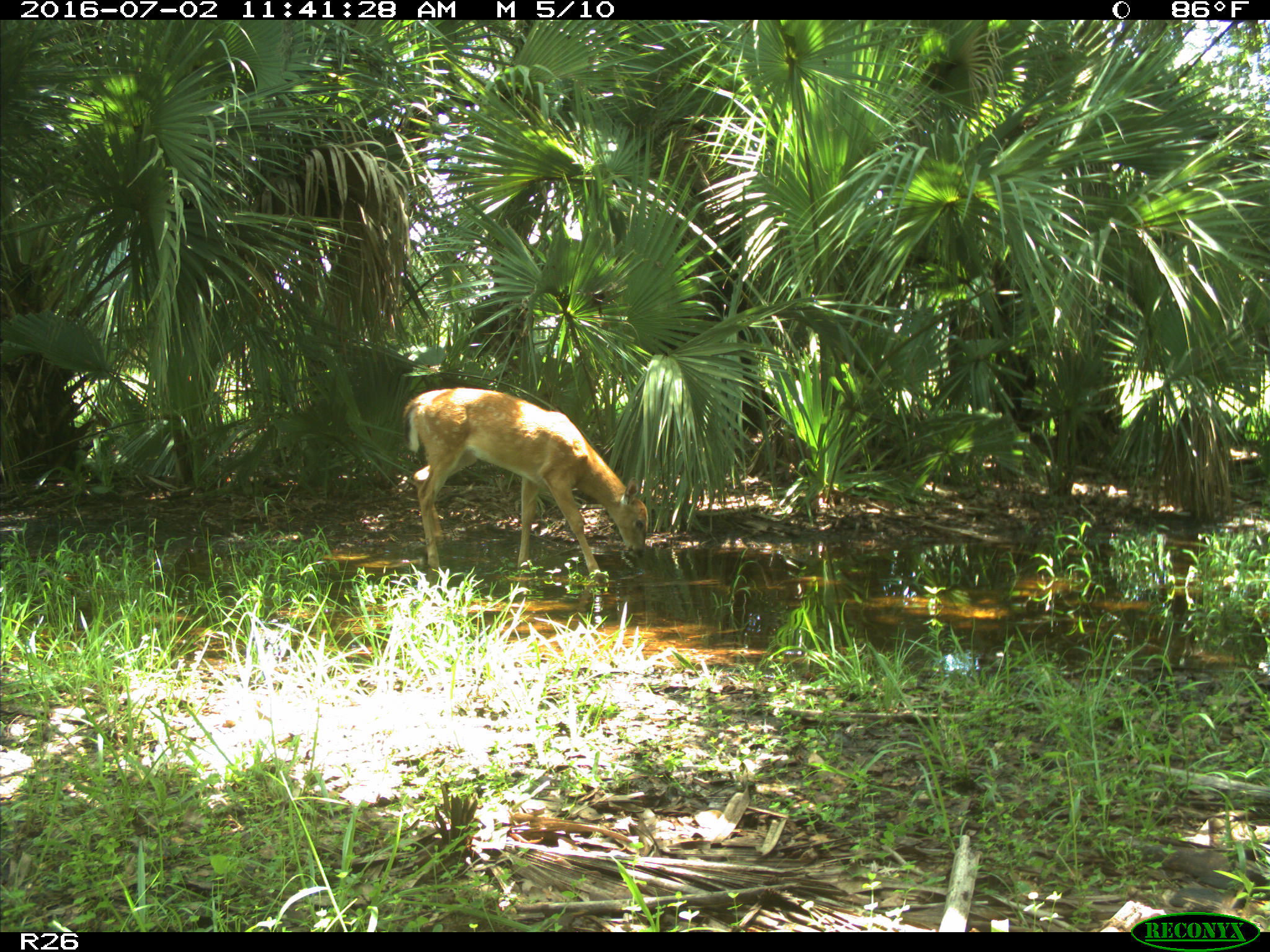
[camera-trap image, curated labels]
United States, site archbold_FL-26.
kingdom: Animalia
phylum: Chordata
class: Mammalia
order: Artiodactyla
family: Cervidae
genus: Odocoileus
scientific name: Odocoileus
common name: deer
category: unidentified deer